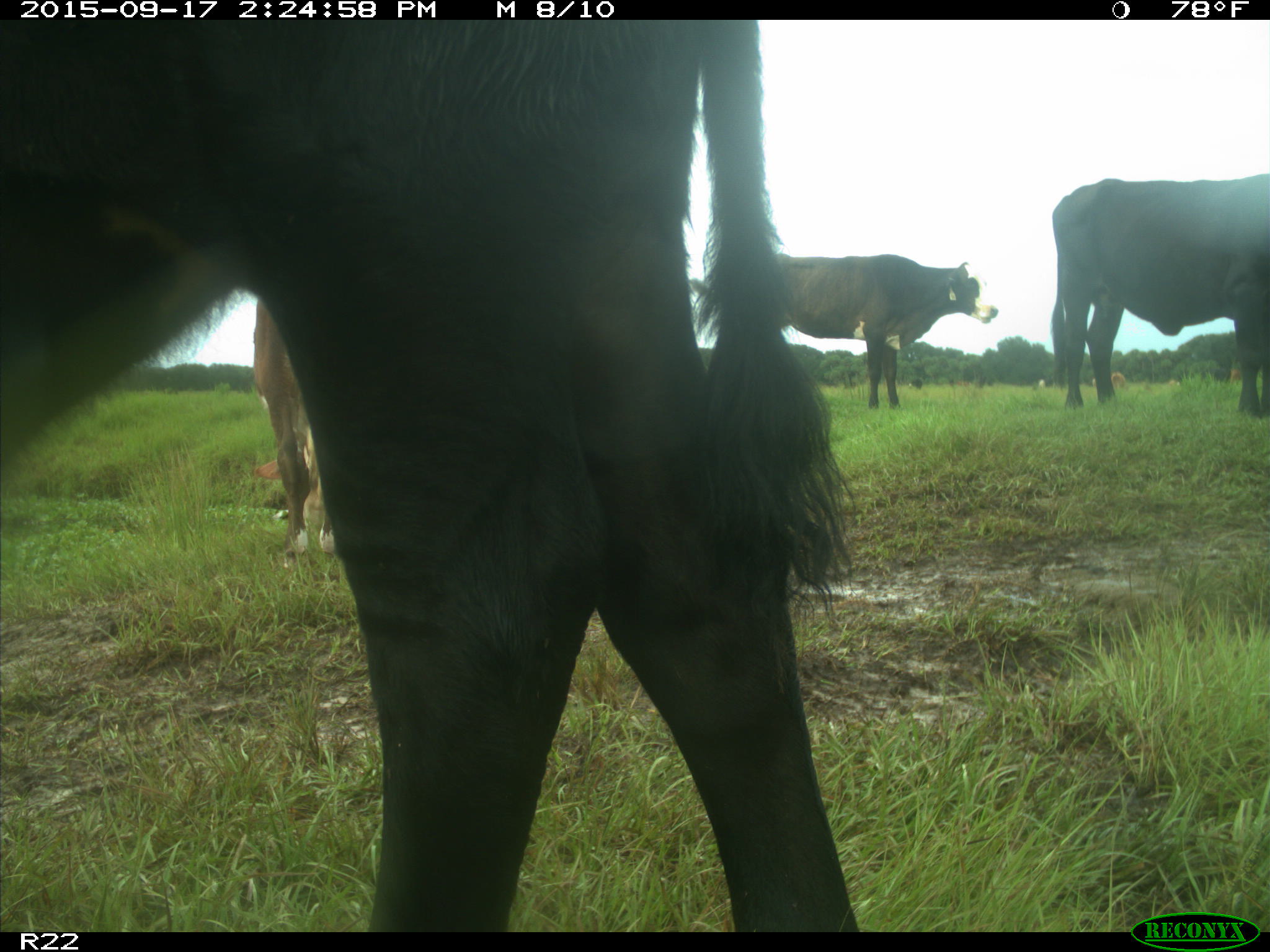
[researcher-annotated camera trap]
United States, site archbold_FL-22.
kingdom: Animalia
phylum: Chordata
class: Mammalia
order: Artiodactyla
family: Bovidae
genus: Bos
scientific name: Bos taurus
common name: domestic cow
Bos taurus (domestic cow).